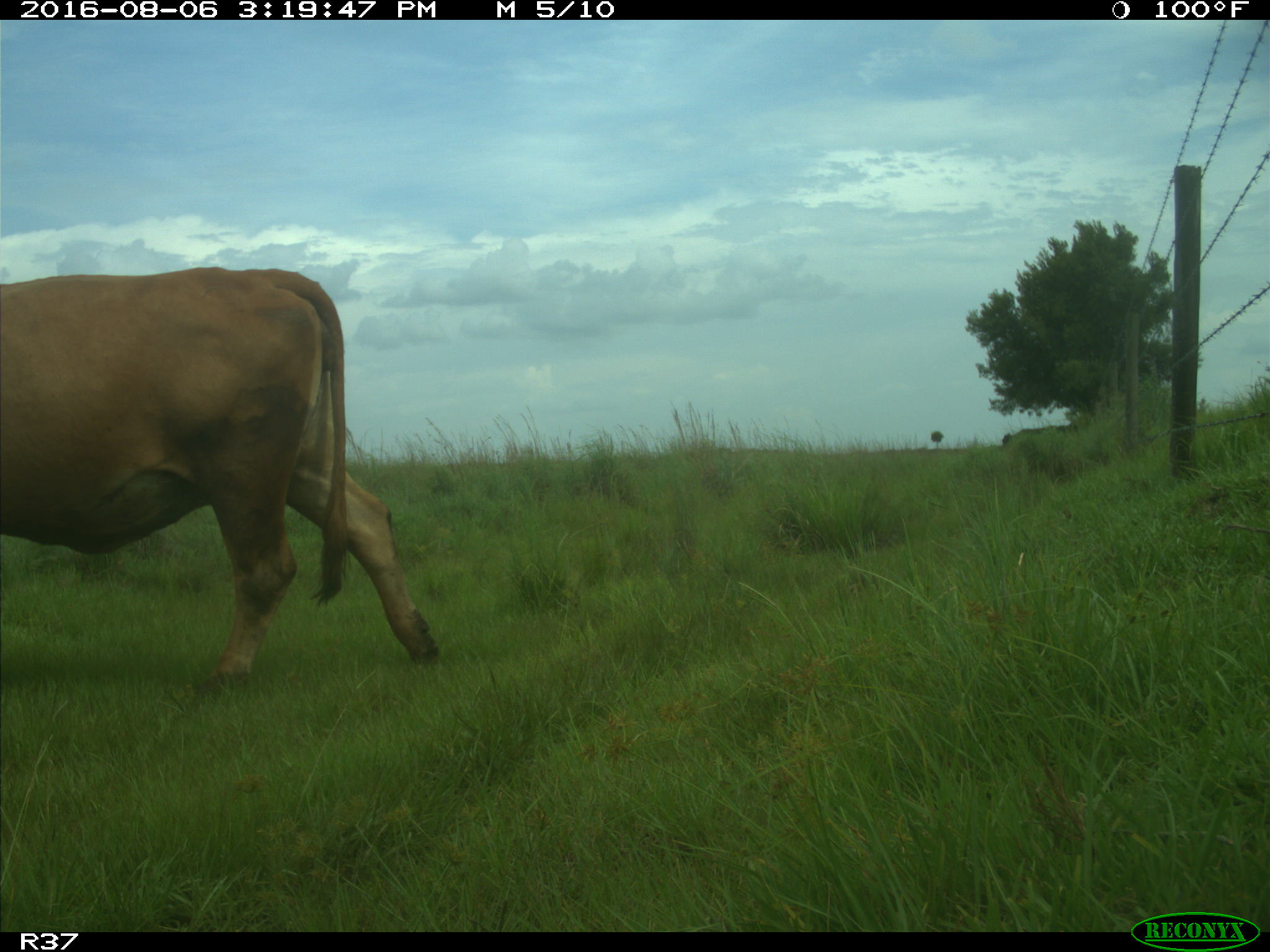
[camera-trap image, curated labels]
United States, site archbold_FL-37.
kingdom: Animalia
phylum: Chordata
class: Mammalia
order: Artiodactyla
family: Bovidae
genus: Bos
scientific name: Bos taurus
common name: domestic cow